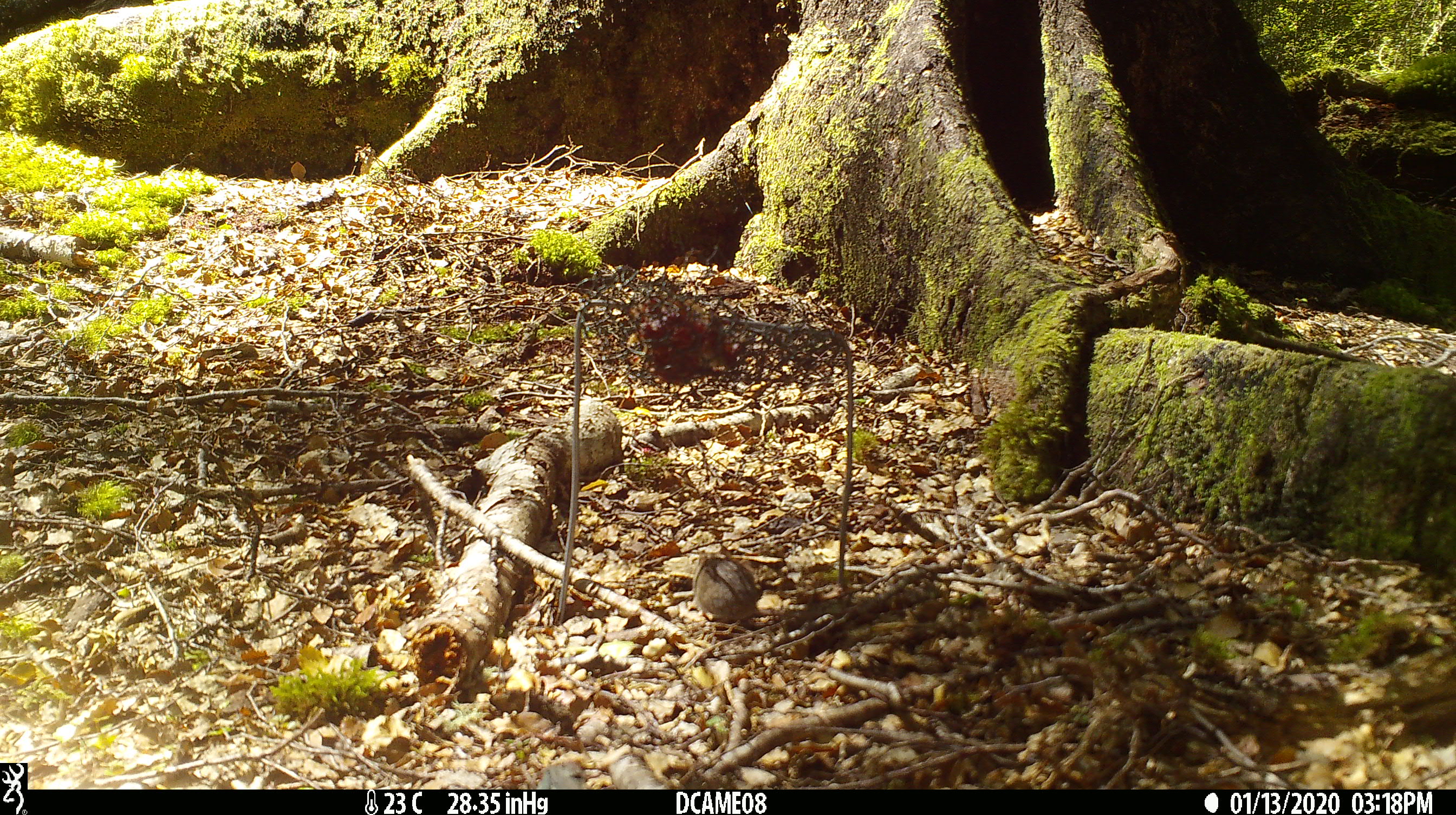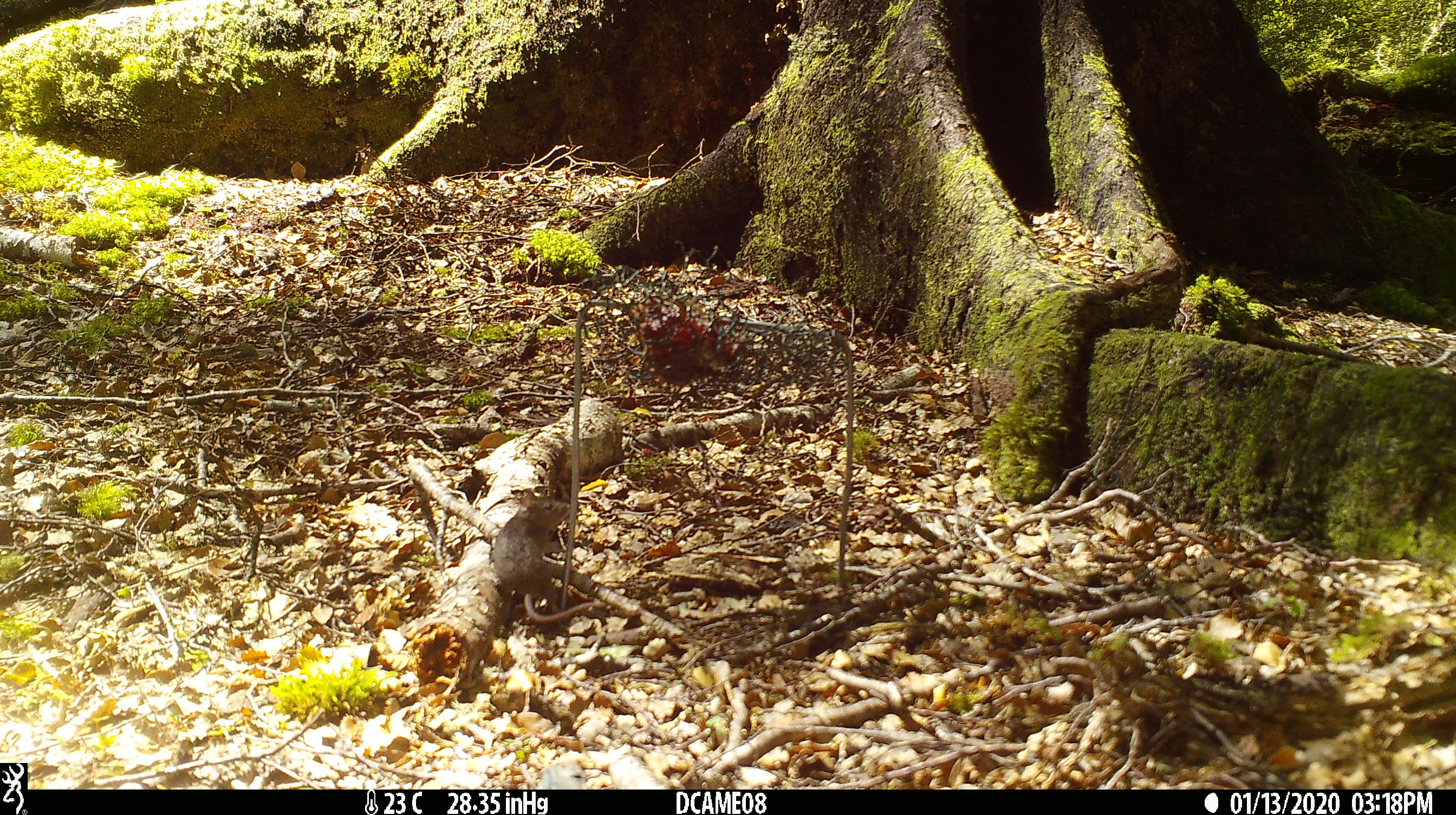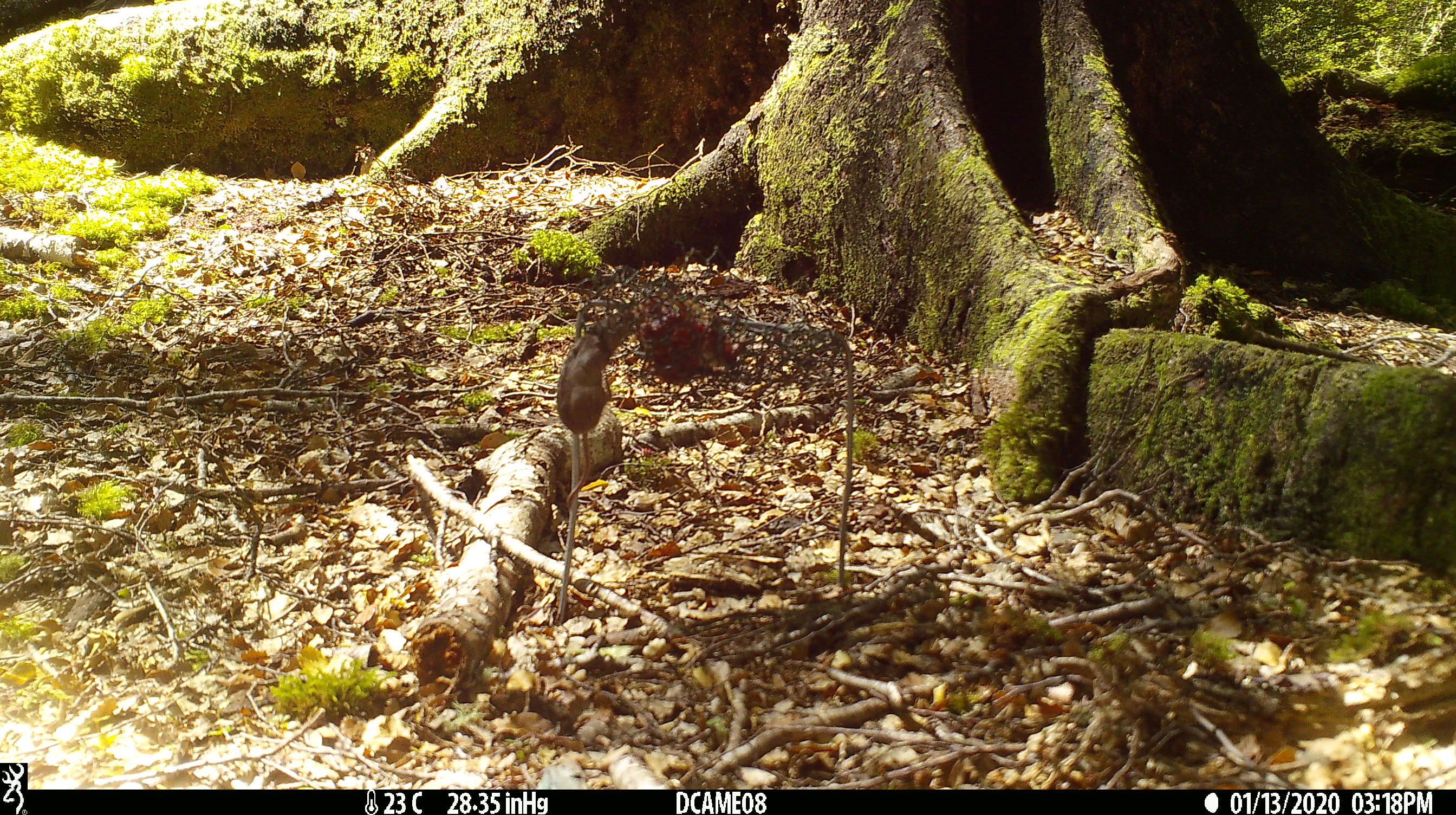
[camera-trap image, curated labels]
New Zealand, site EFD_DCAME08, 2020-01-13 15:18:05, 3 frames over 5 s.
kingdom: Animalia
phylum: Chordata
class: Mammalia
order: Rodentia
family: Muridae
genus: Mus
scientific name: Mus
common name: mouse